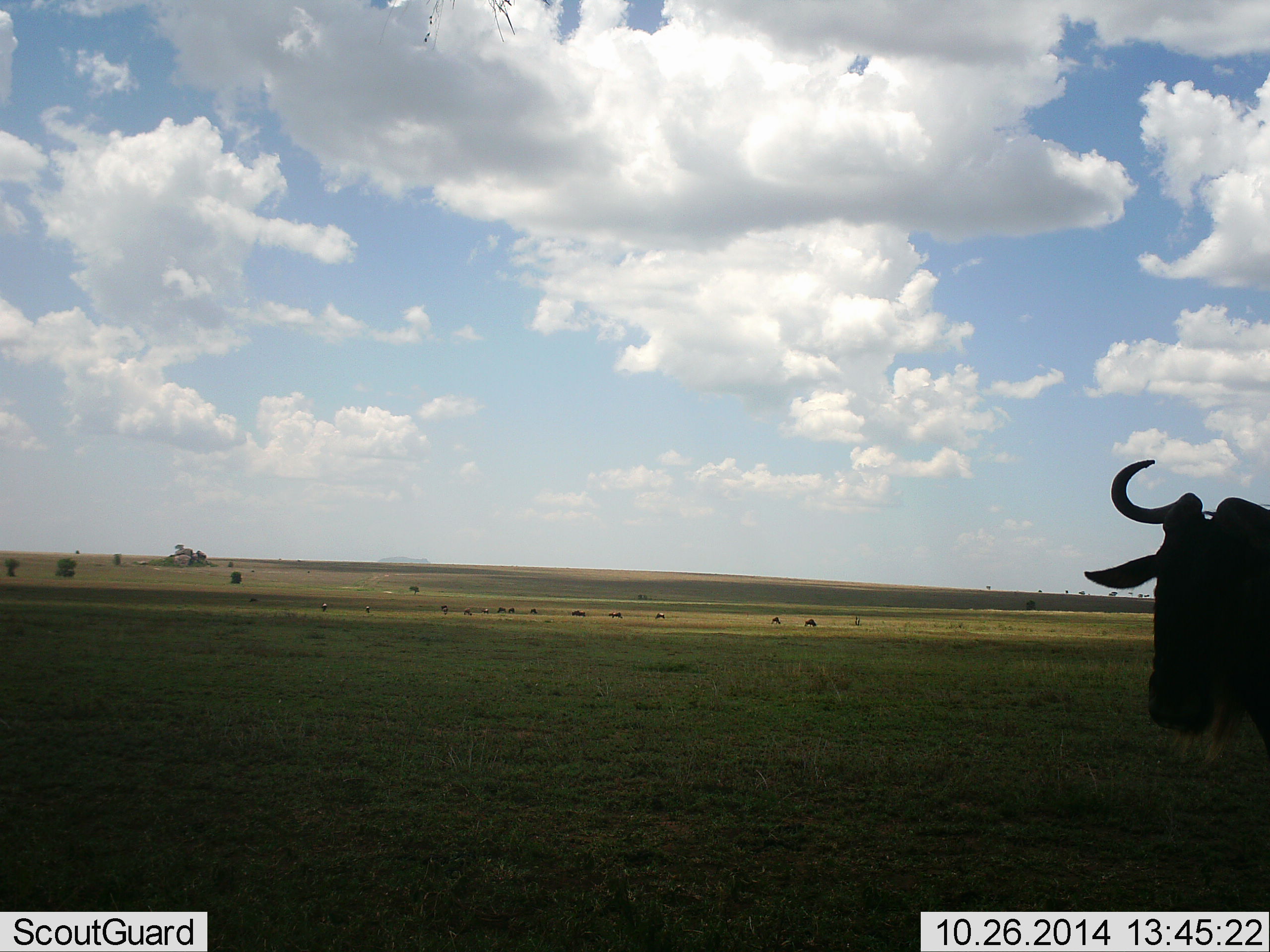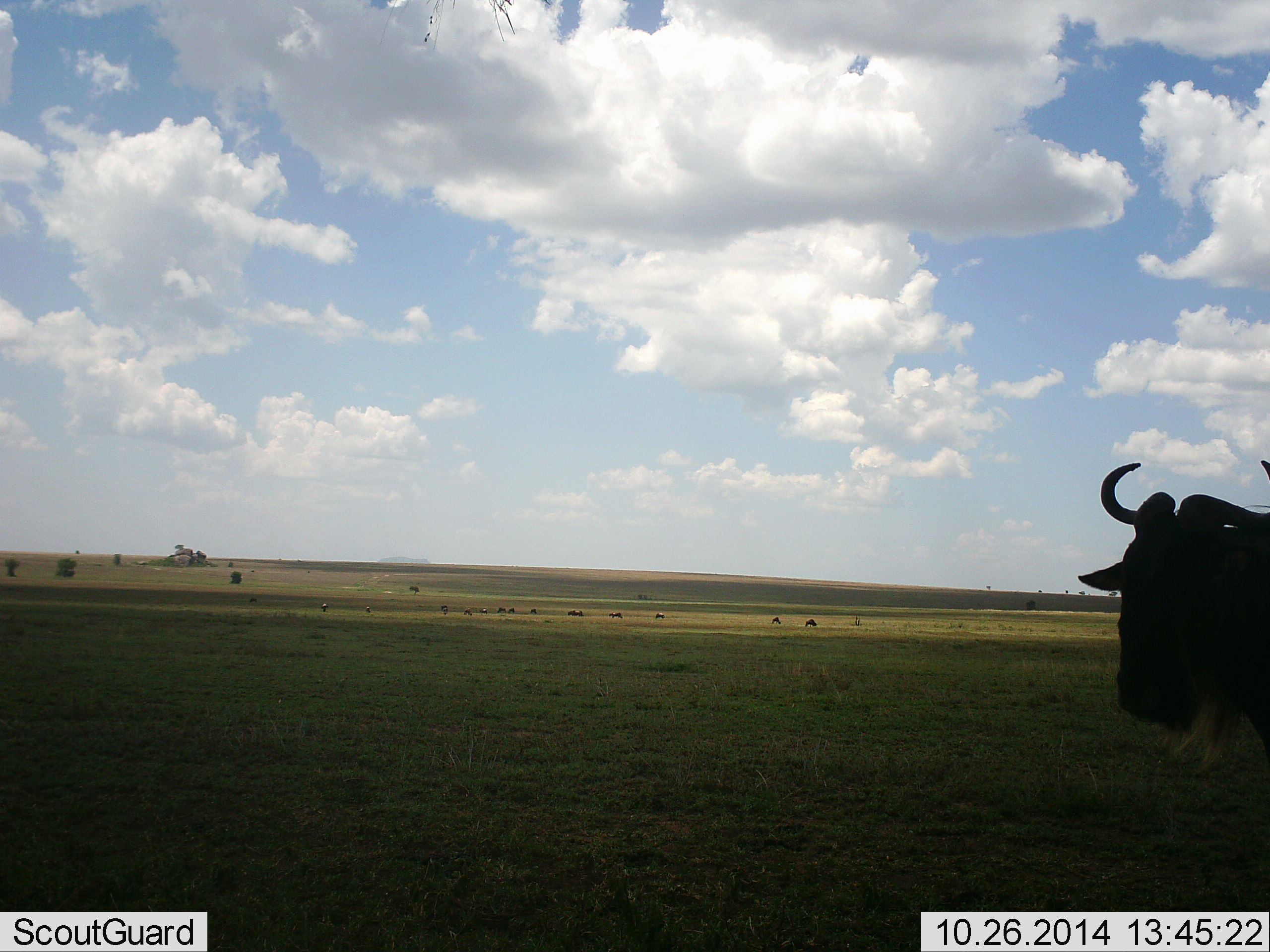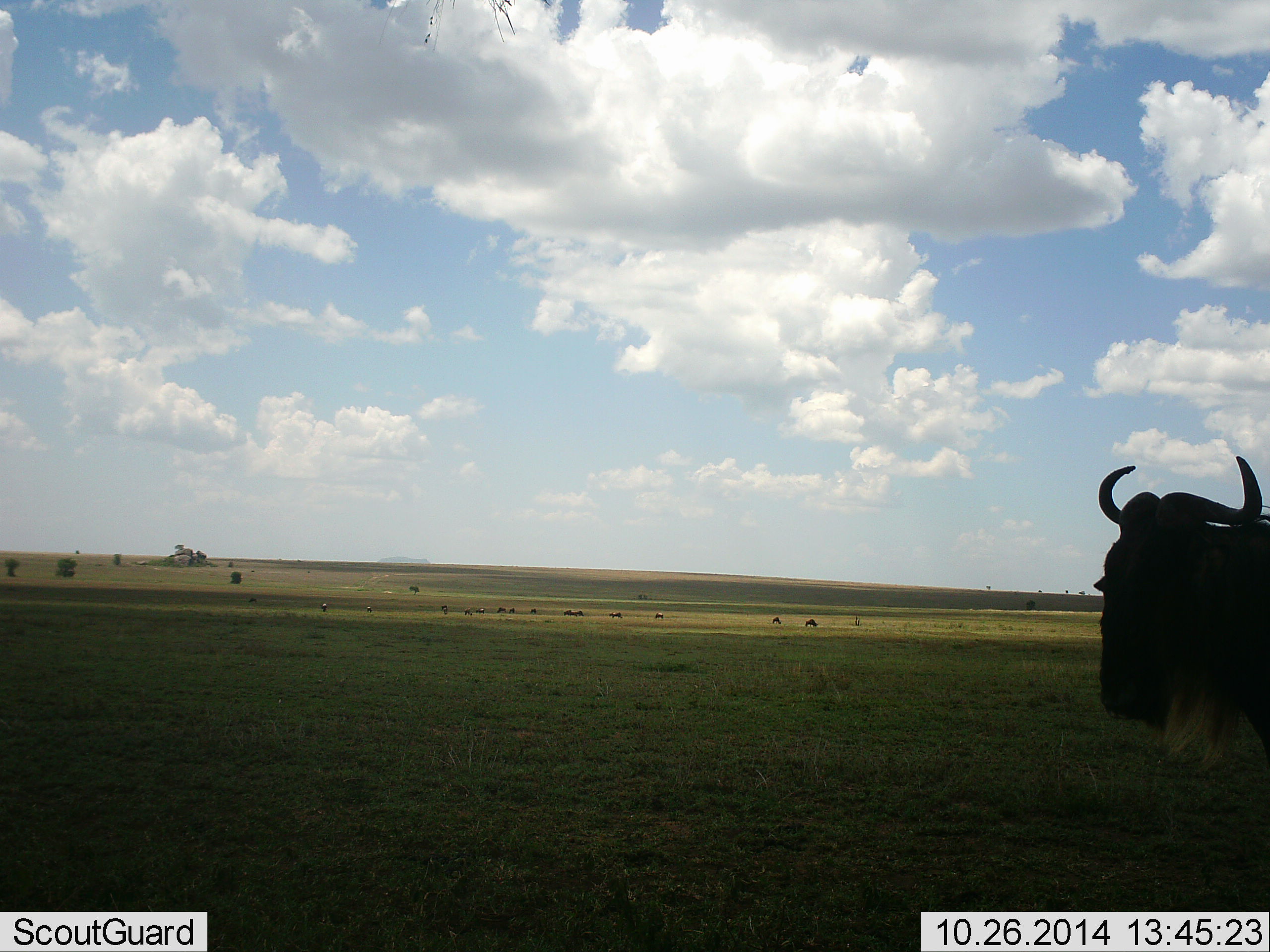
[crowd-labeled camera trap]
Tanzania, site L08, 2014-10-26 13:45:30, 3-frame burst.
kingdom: Animalia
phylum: Chordata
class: Mammalia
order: Artiodactyla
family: Bovidae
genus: Connochaetes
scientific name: Connochaetes taurinus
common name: blue wildebeest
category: wildebeest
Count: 1.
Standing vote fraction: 80%.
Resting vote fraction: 0%.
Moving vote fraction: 30%.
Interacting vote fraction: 0%.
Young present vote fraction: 0%.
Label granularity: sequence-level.